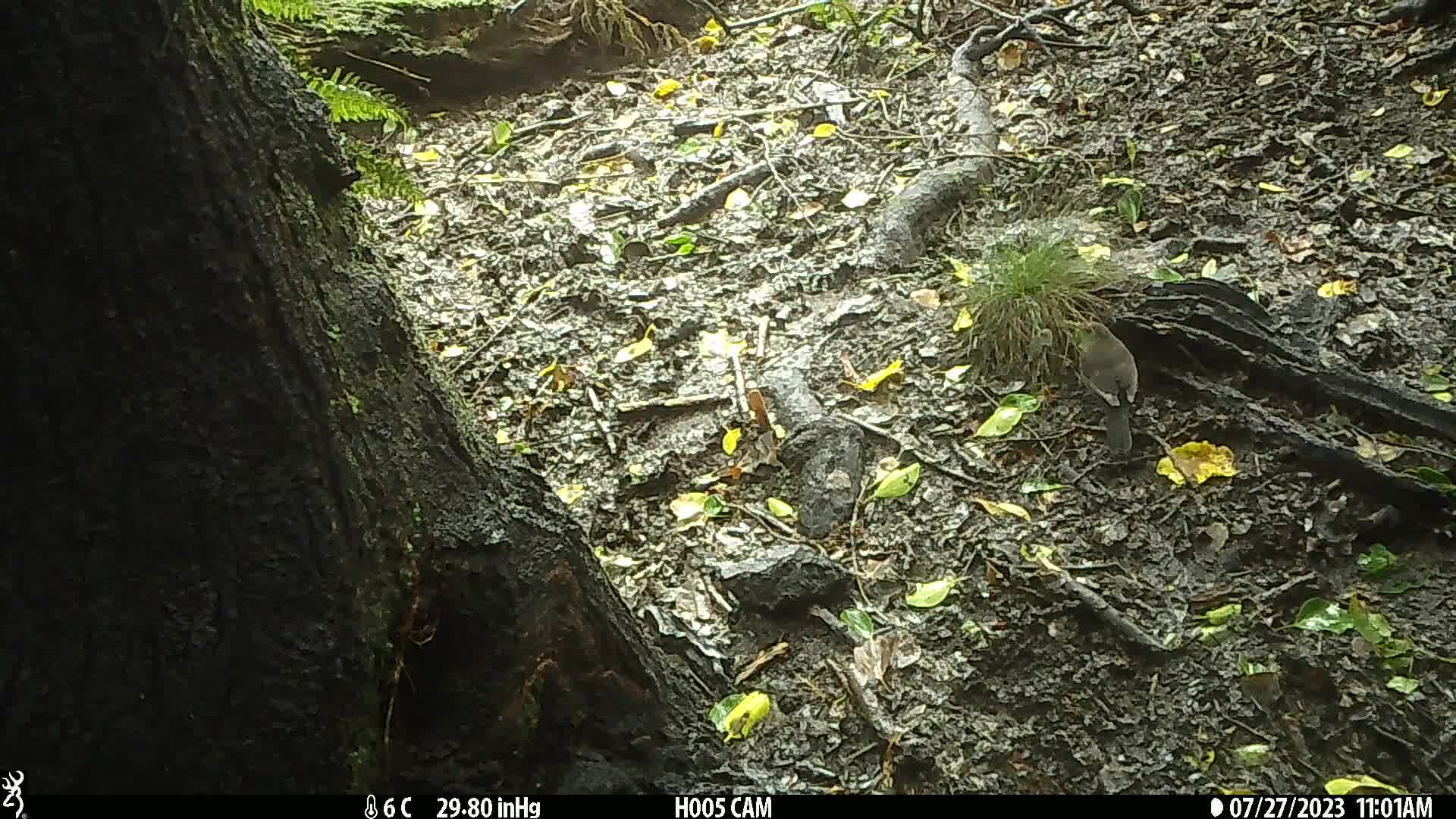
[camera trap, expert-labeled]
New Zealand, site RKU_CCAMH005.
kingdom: Animalia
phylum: Chordata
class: Aves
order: Passeriformes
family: Turdidae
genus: Turdus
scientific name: Turdus merula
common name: eurasian blackbird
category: blackbird